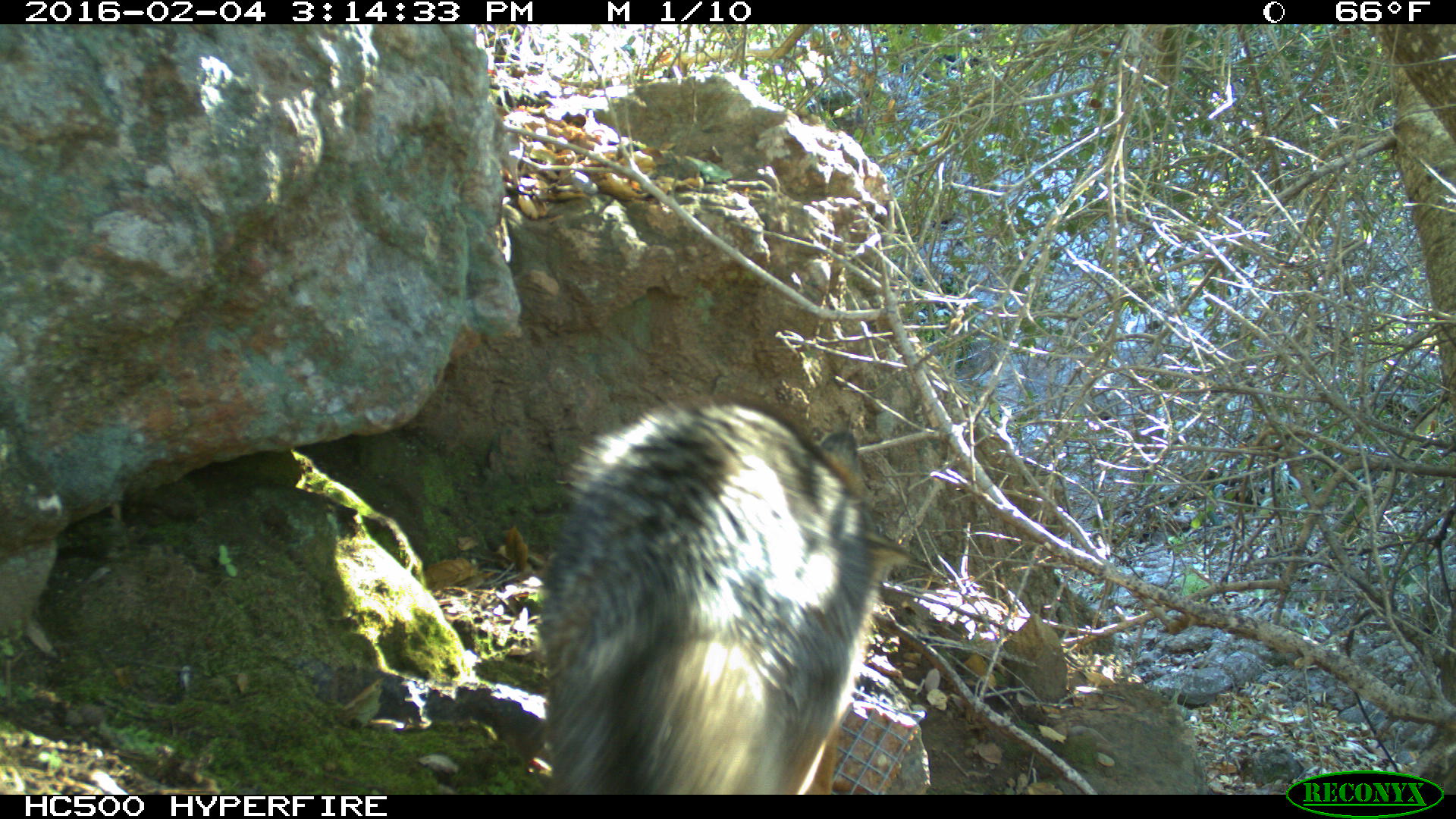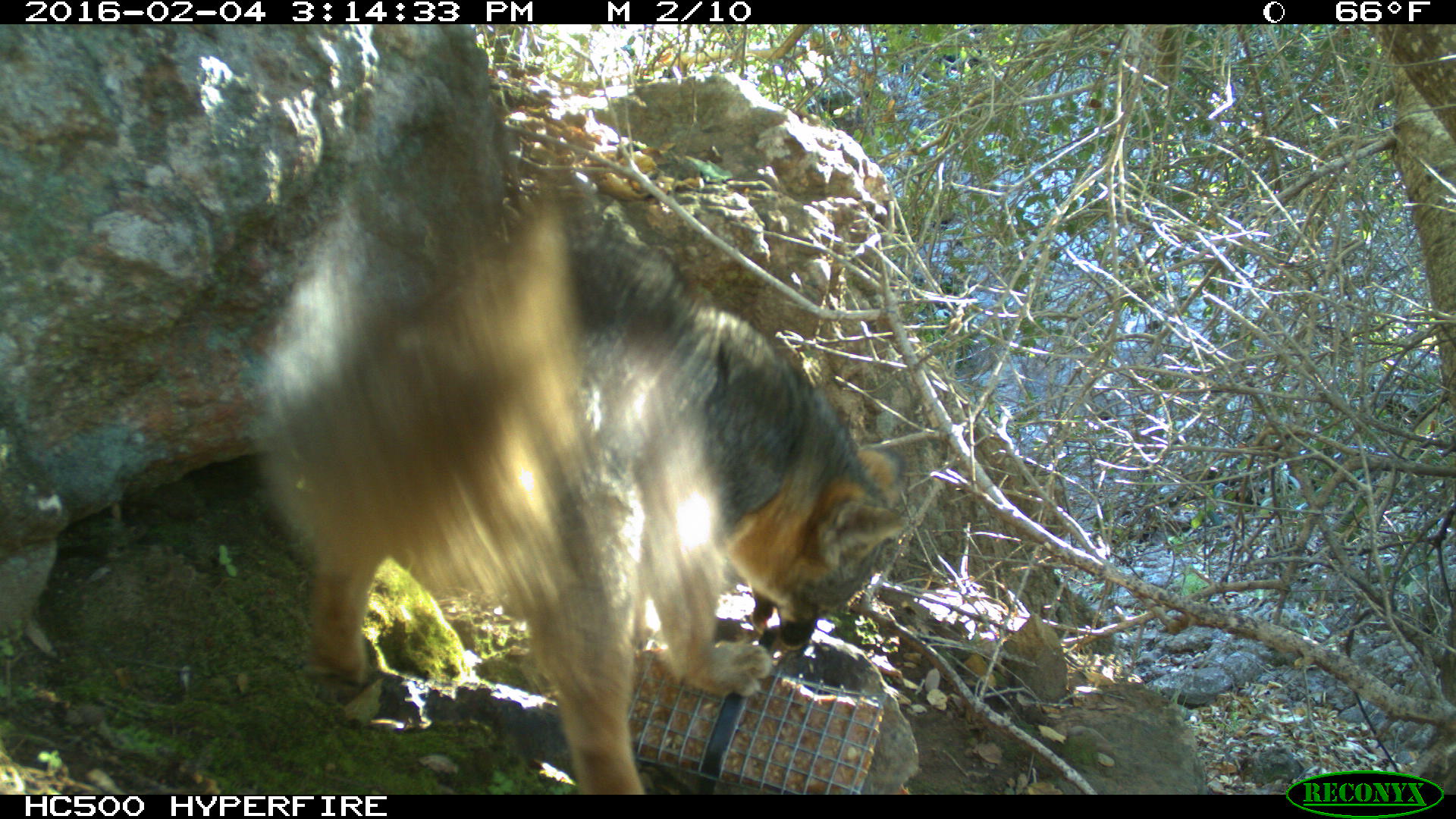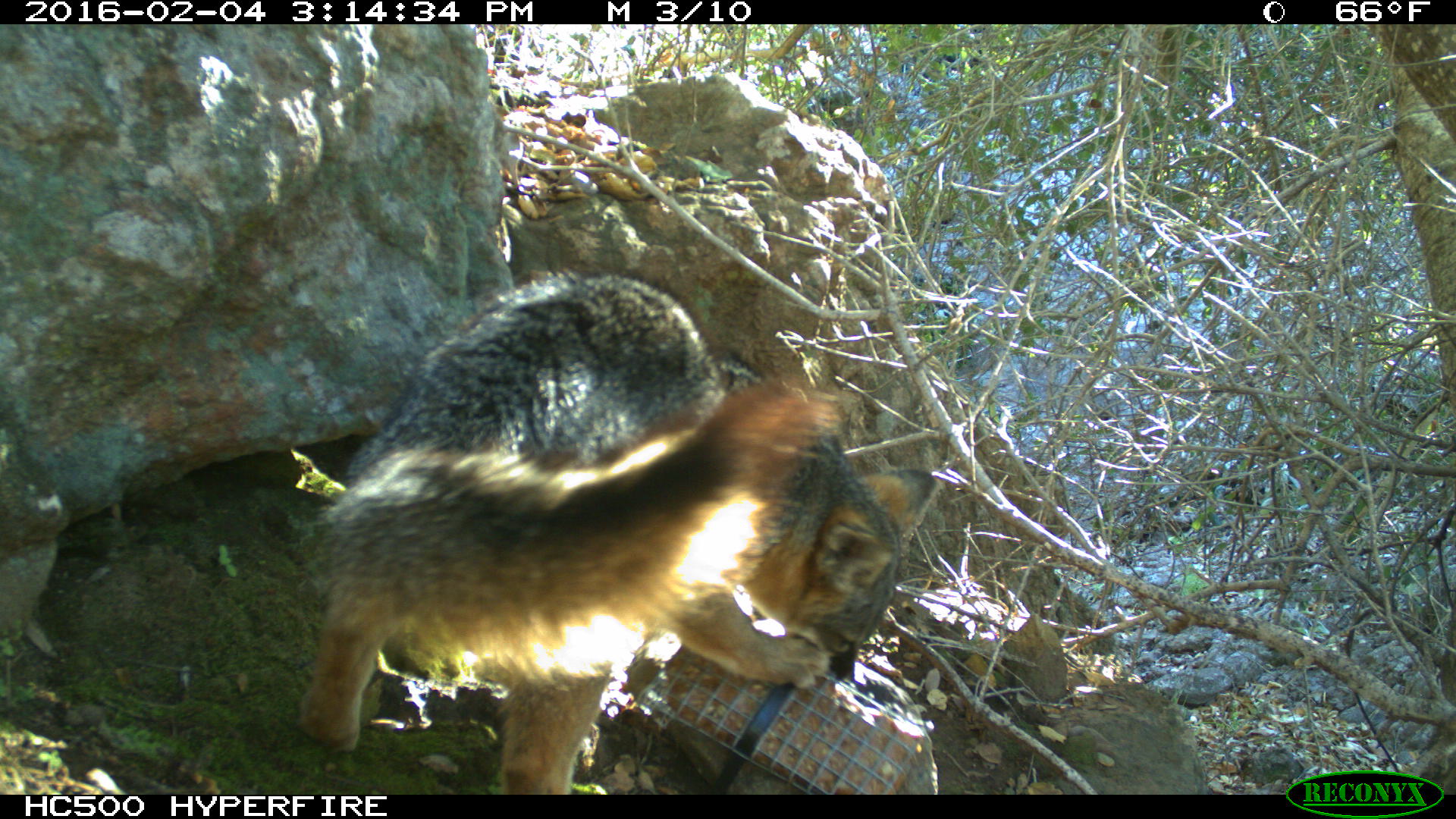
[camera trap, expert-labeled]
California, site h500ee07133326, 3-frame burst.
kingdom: Animalia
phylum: Chordata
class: Mammalia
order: Carnivora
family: Canidae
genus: Urocyon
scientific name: Urocyon littoralis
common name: island fox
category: fox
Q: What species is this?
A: Fox (island fox) (Urocyon littoralis).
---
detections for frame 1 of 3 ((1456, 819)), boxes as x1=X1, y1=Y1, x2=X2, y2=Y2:
fox: x1=536, y1=393, x2=914, y2=795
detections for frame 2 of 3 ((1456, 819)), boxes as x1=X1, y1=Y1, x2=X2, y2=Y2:
fox: x1=259, y1=158, x2=912, y2=798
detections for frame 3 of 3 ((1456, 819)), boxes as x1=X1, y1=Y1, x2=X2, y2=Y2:
fox: x1=296, y1=268, x2=943, y2=793